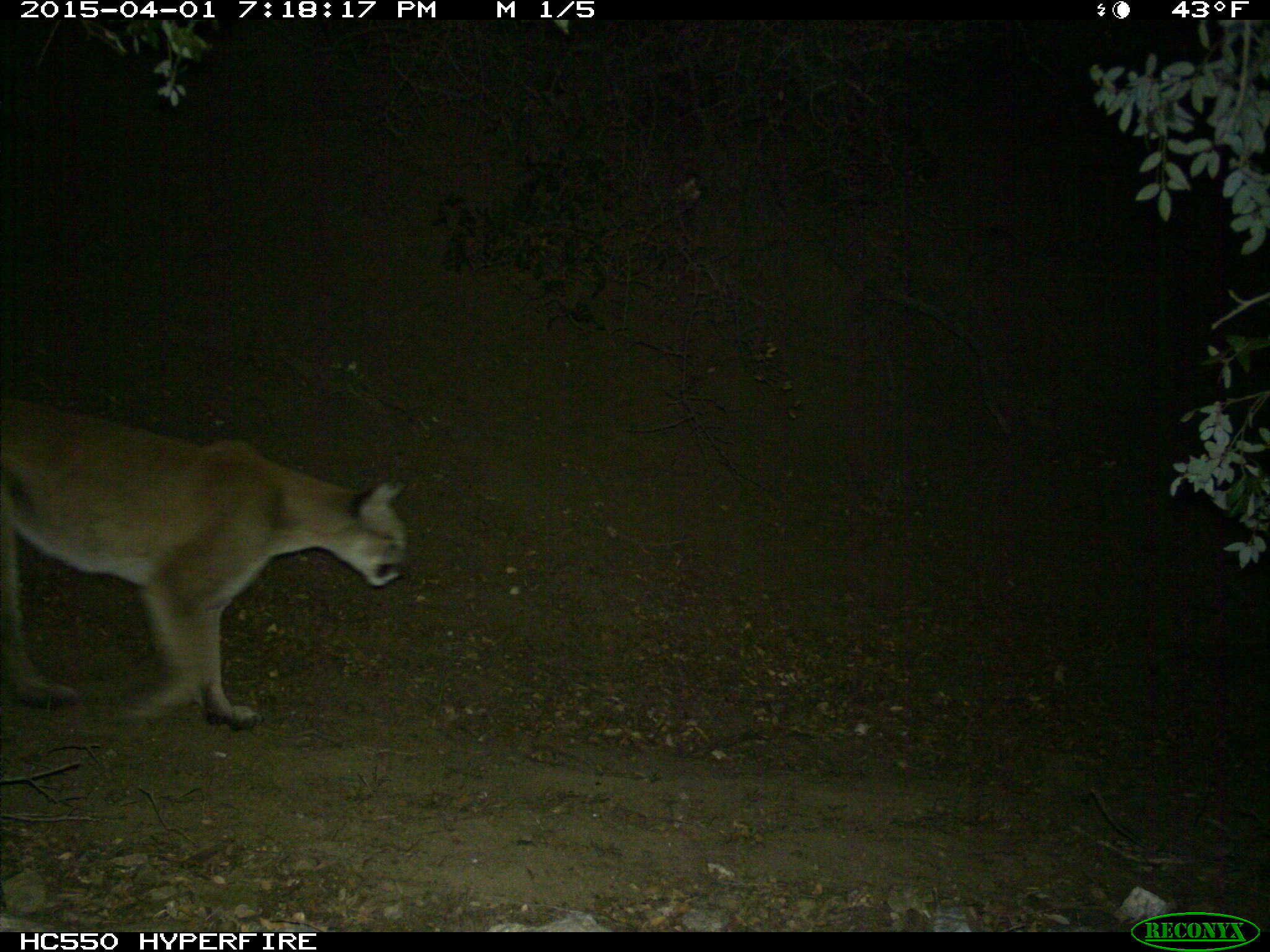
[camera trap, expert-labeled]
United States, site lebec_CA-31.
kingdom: Animalia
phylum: Chordata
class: Mammalia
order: Carnivora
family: Felidae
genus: Puma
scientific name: Puma concolor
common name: mountain lion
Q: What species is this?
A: Puma concolor (mountain lion).